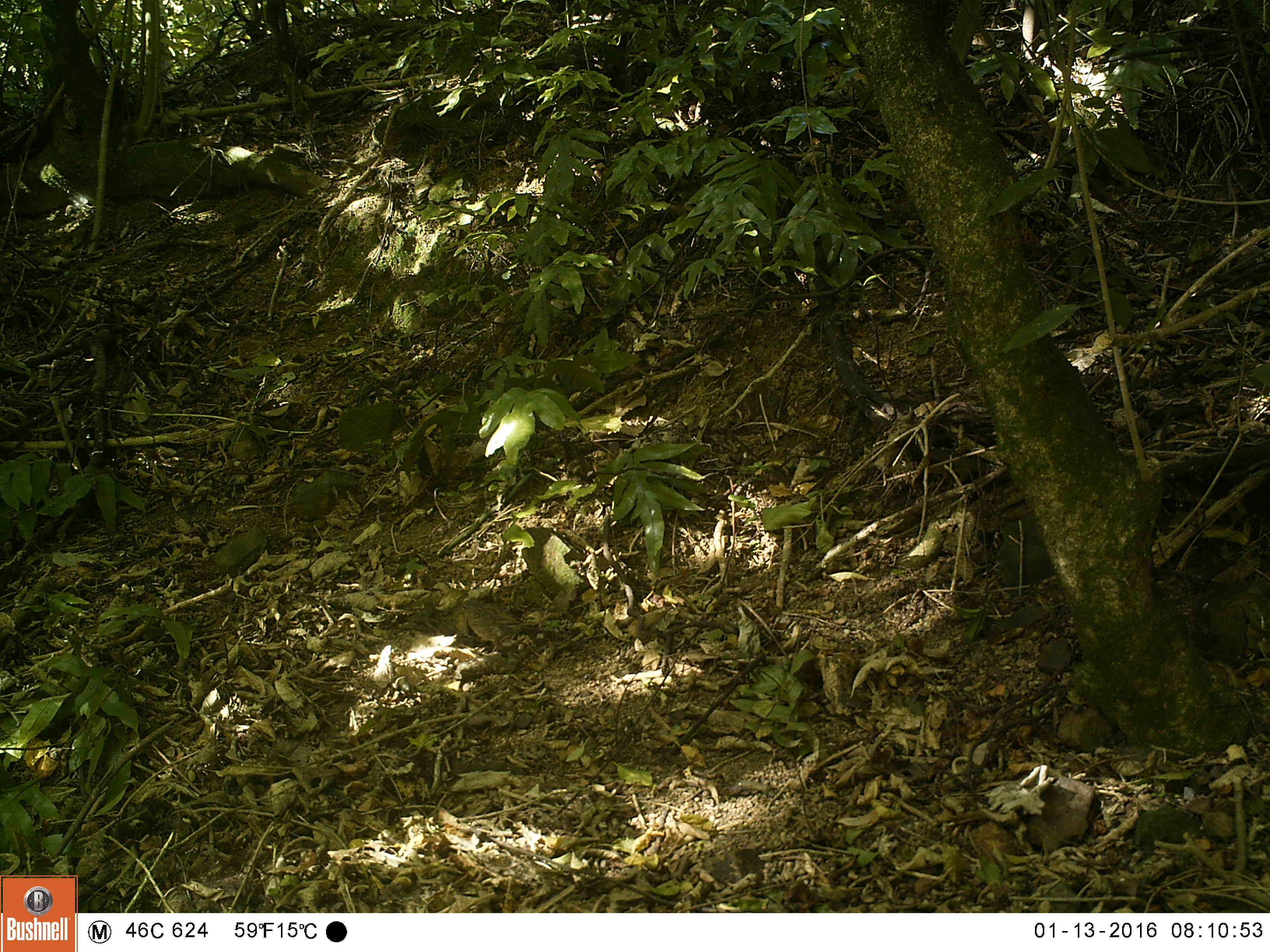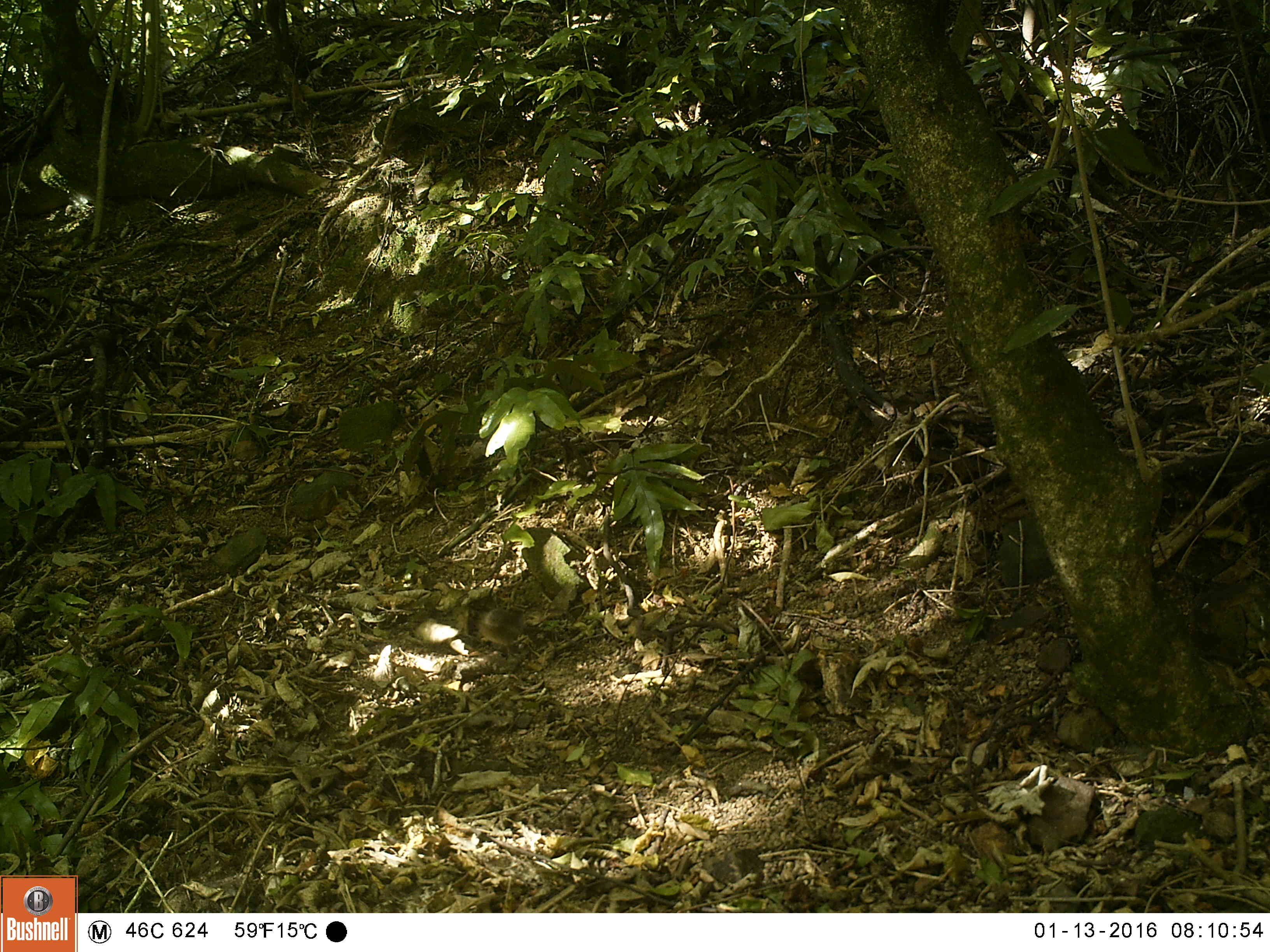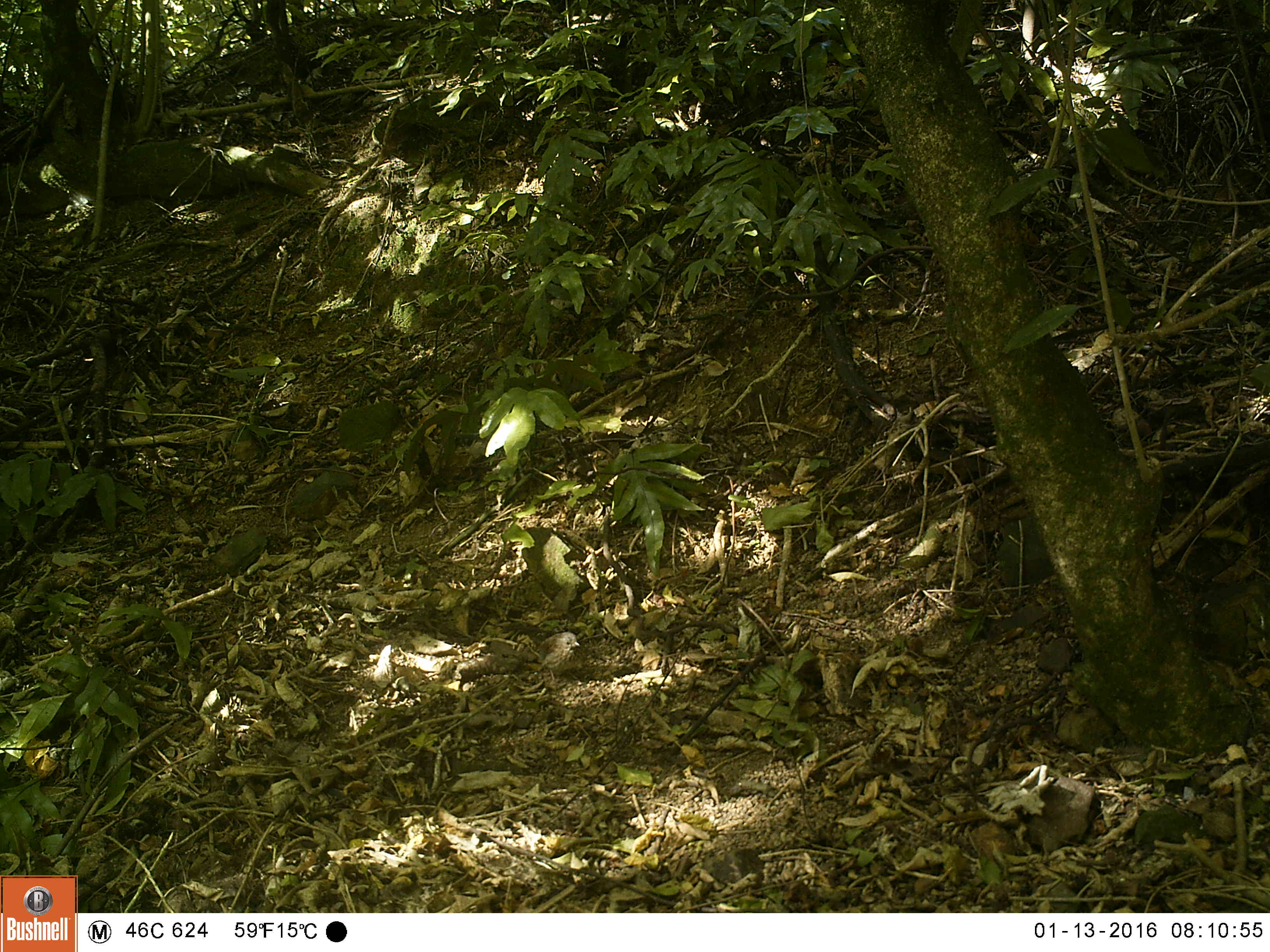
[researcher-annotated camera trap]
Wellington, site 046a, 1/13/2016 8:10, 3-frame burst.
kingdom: Animalia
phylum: Chordata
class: Aves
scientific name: Aves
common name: bird